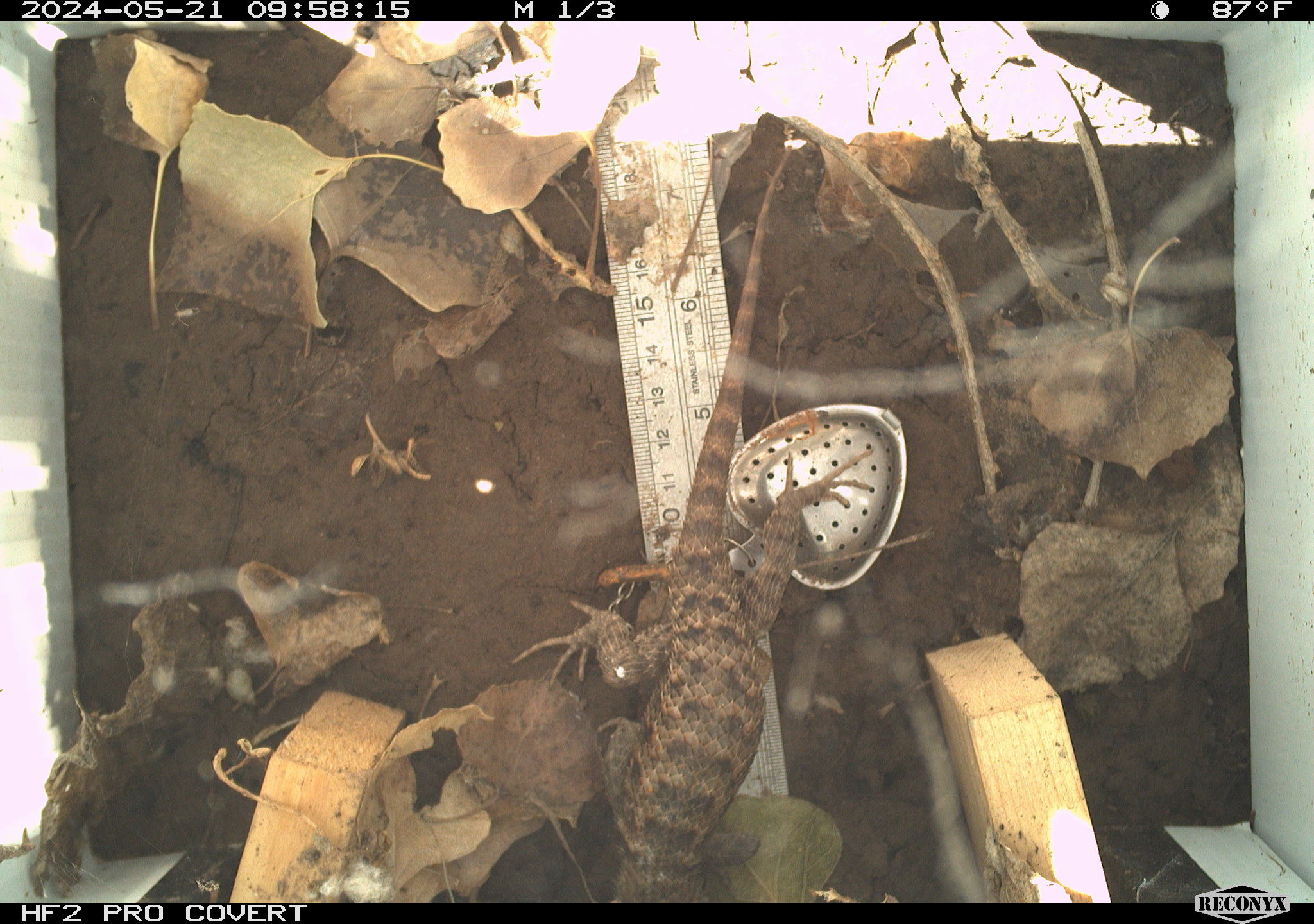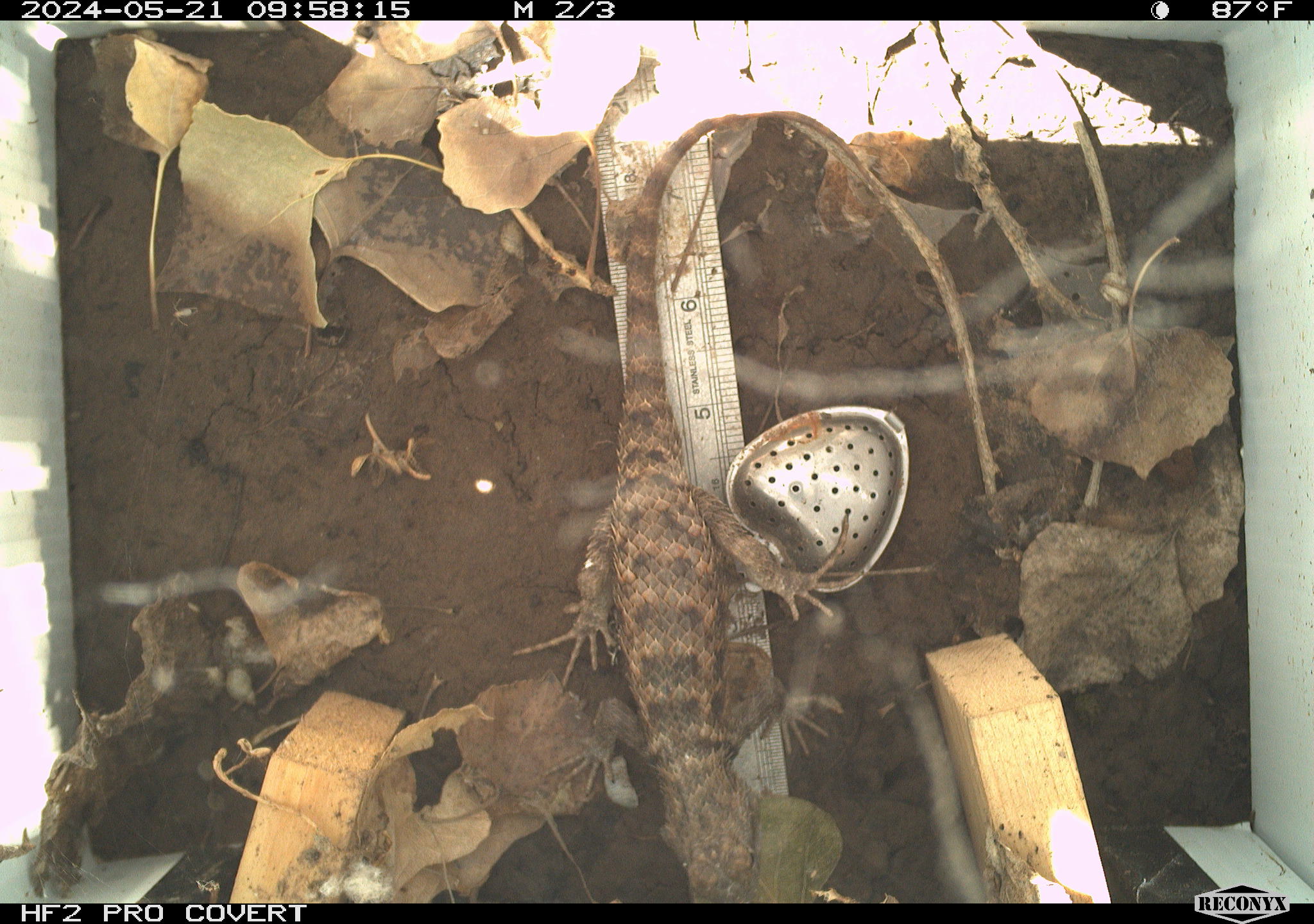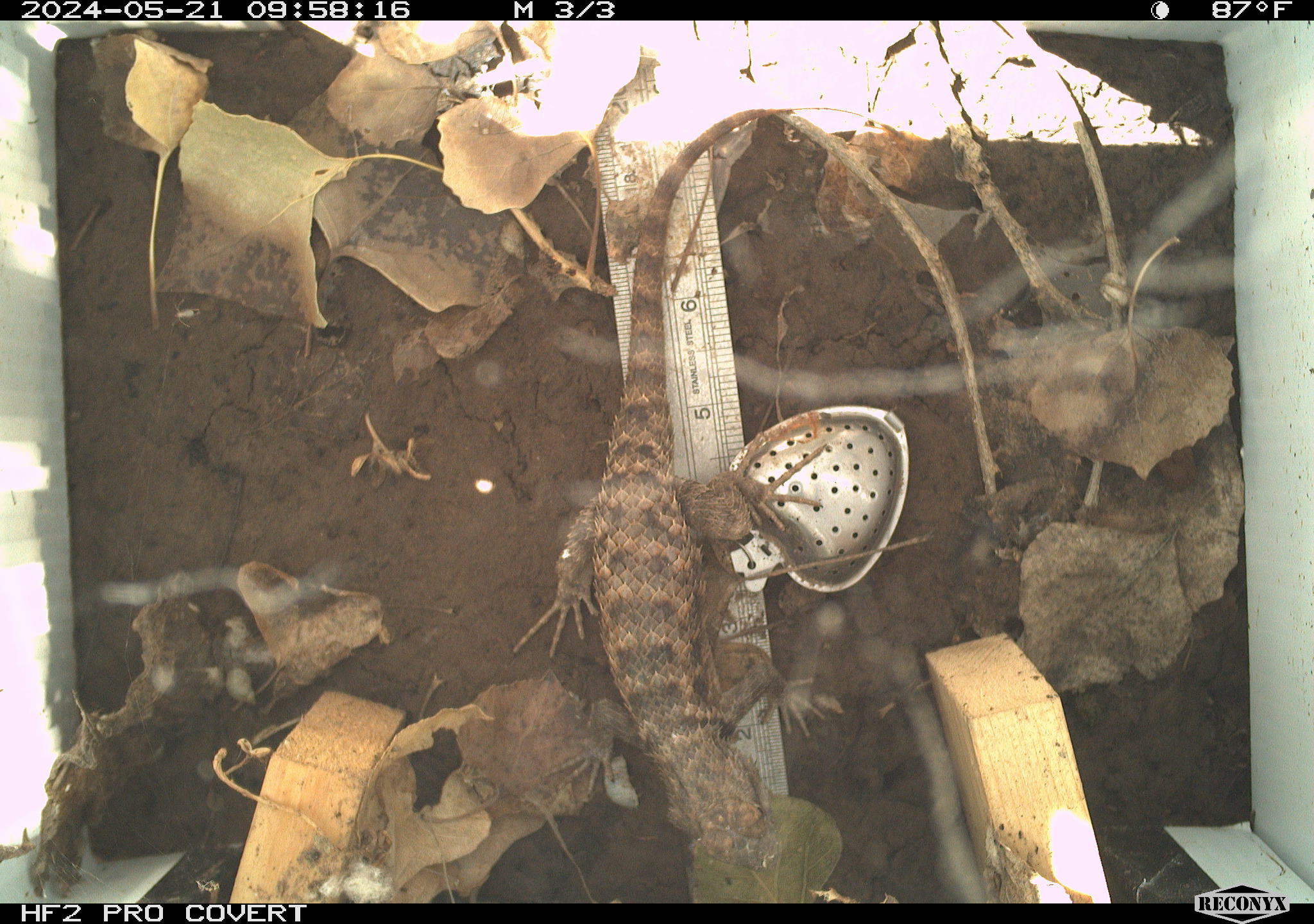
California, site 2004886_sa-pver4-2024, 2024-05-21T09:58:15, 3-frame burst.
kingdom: Animalia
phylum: Chordata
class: Reptilia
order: Squamata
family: Phrynosomatidae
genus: Sceloporus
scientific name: Sceloporus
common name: spiny lizards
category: sceloporus species